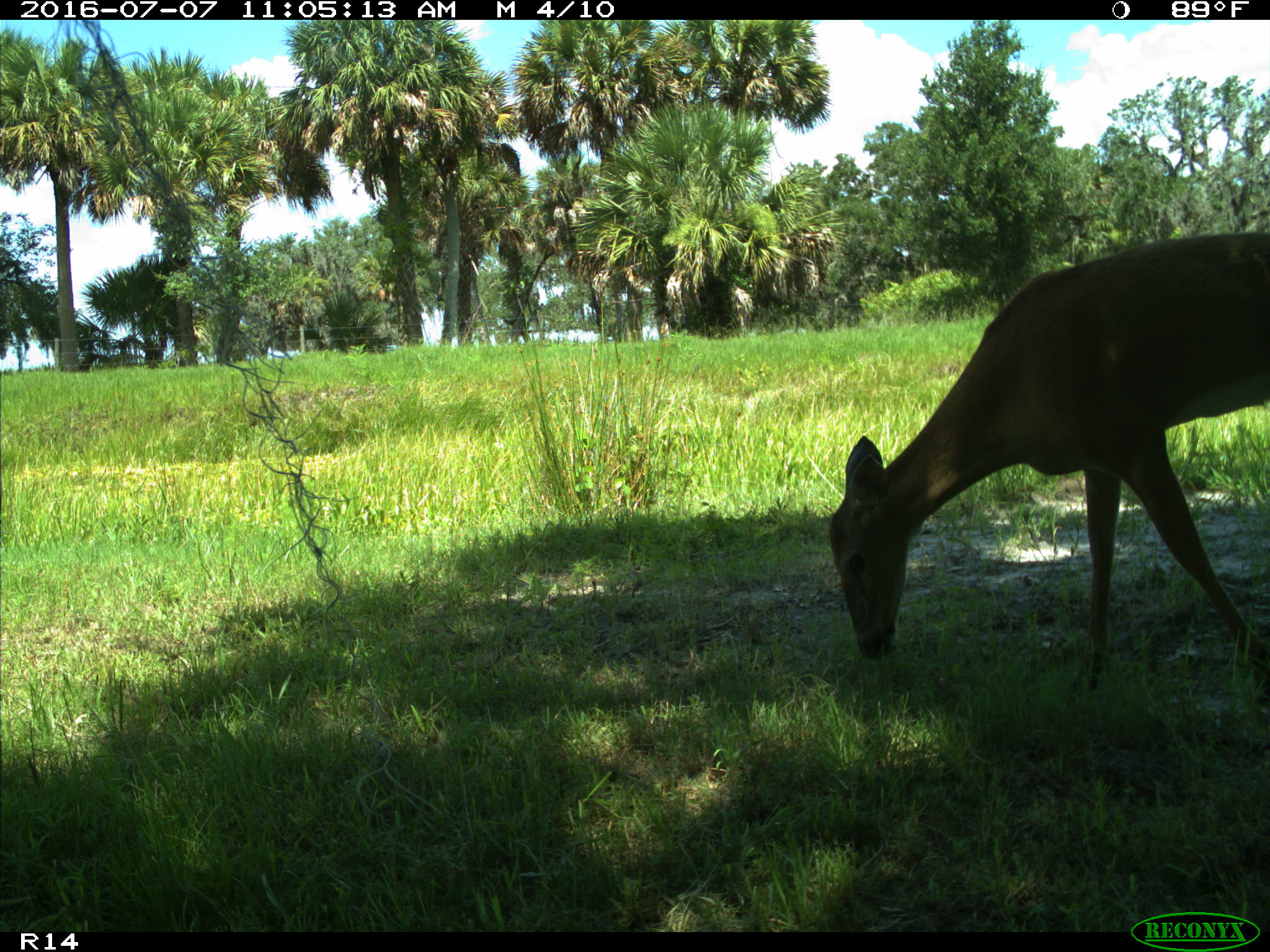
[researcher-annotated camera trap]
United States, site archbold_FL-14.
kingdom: Animalia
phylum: Chordata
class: Mammalia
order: Artiodactyla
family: Cervidae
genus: Odocoileus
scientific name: Odocoileus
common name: deer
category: unidentified deer